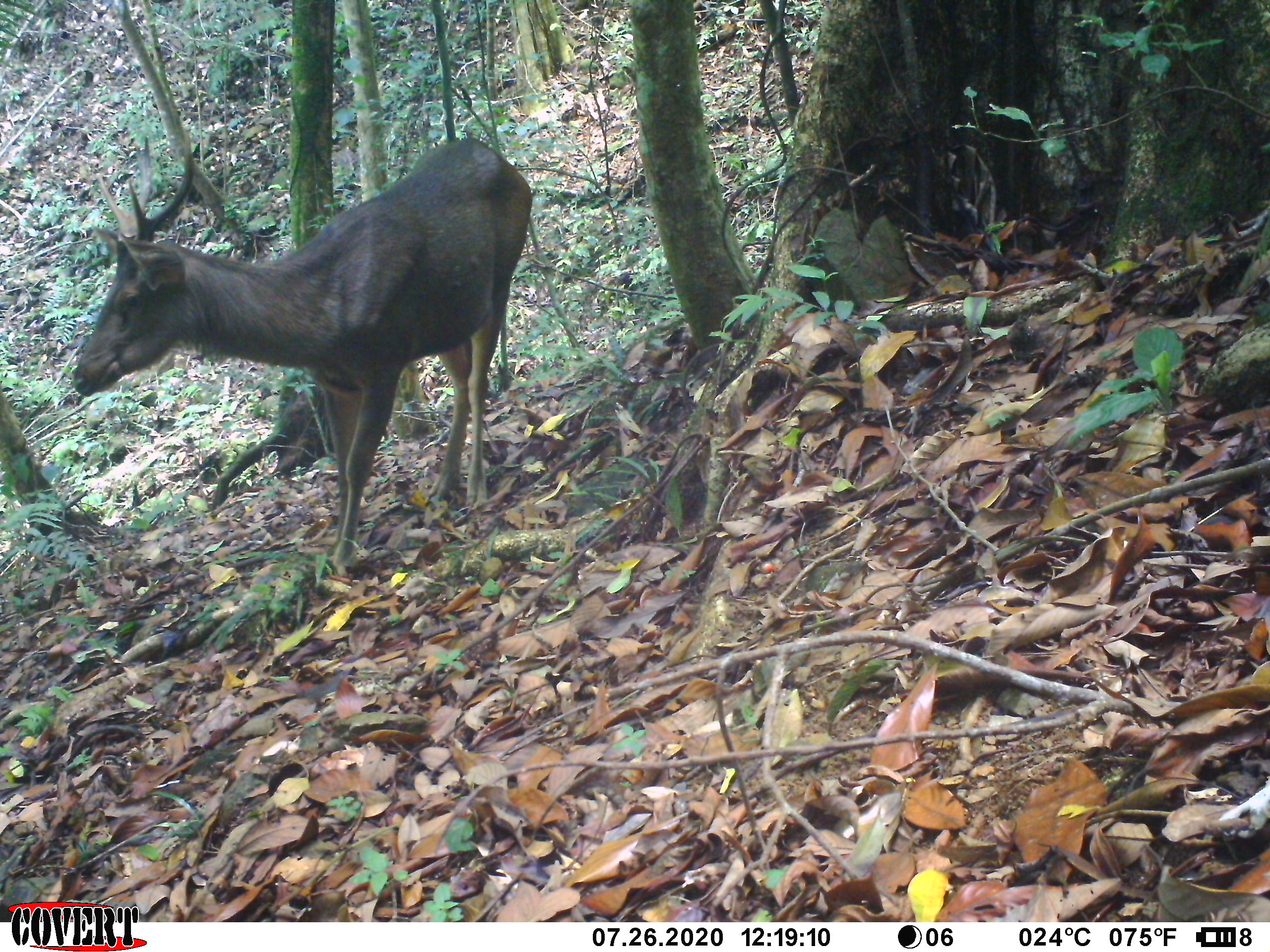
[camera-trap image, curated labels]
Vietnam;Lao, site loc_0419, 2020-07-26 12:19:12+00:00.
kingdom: Animalia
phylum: Chordata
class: Mammalia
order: Artiodactyla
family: Cervidae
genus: Rusa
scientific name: Rusa unicolor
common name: sambar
Sambar (Rusa unicolor). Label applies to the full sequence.